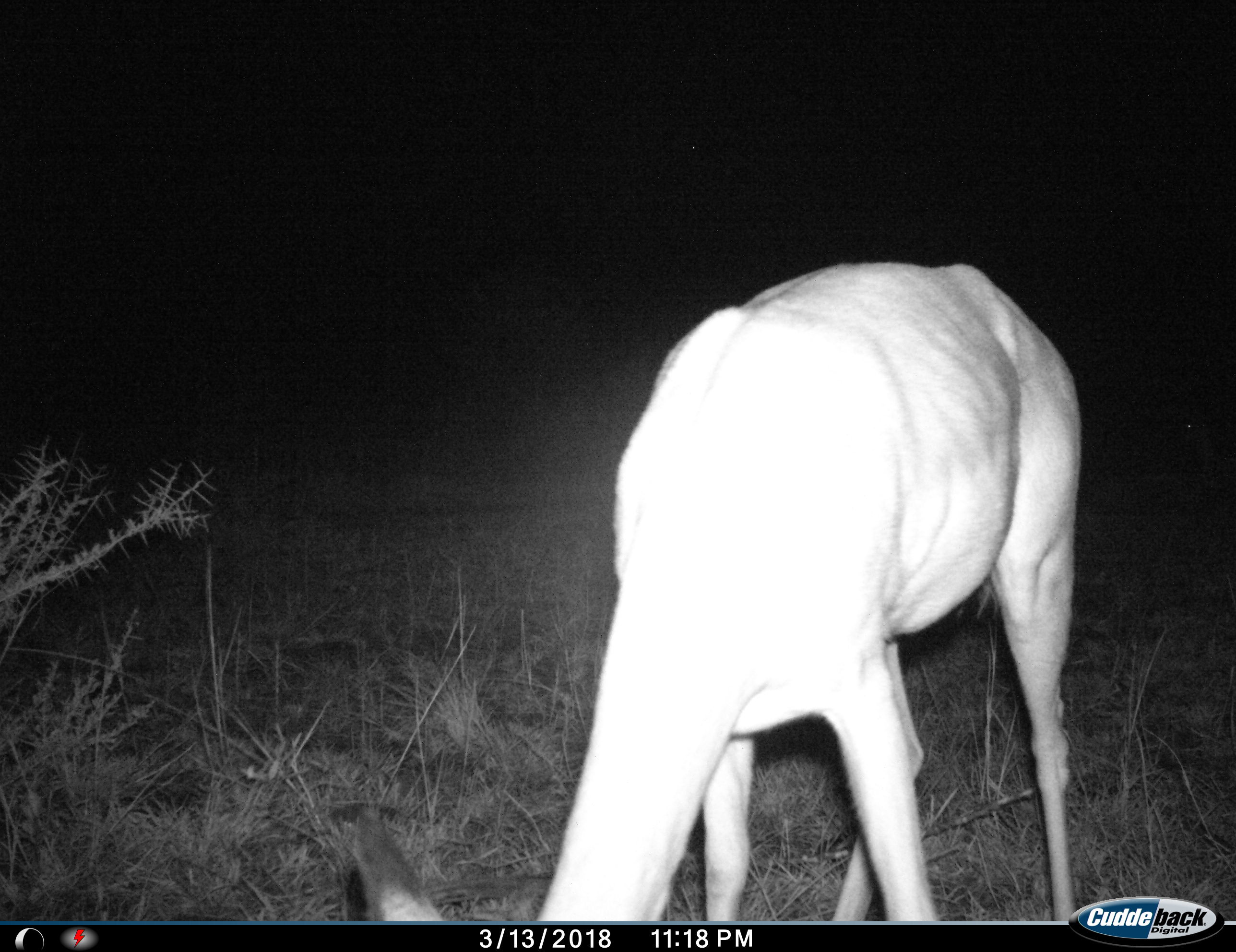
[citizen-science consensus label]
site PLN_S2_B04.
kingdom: Animalia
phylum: Chordata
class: Mammalia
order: Artiodactyla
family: Bovidae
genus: Aepyceros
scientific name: Aepyceros melampus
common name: impala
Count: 1.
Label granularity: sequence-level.